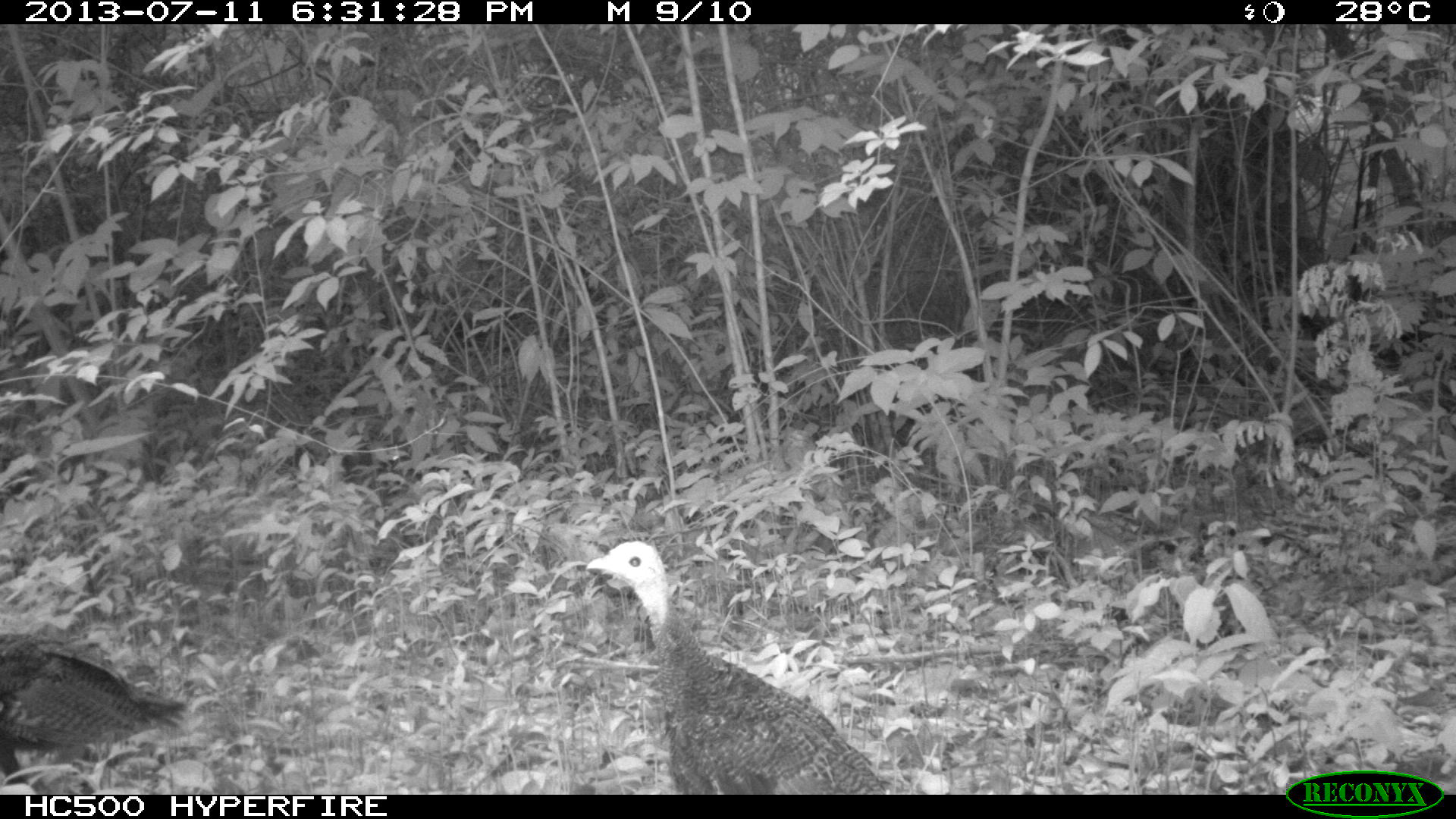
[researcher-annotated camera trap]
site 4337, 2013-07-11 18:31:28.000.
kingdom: Animalia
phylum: Chordata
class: Aves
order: Galliformes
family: Phasianidae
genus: Meleagris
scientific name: Meleagris ocellata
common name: ocellated turkey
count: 4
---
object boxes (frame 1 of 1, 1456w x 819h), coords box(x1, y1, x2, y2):
meleagris ocellata: box(584, 539, 888, 794); box(0, 631, 194, 792)